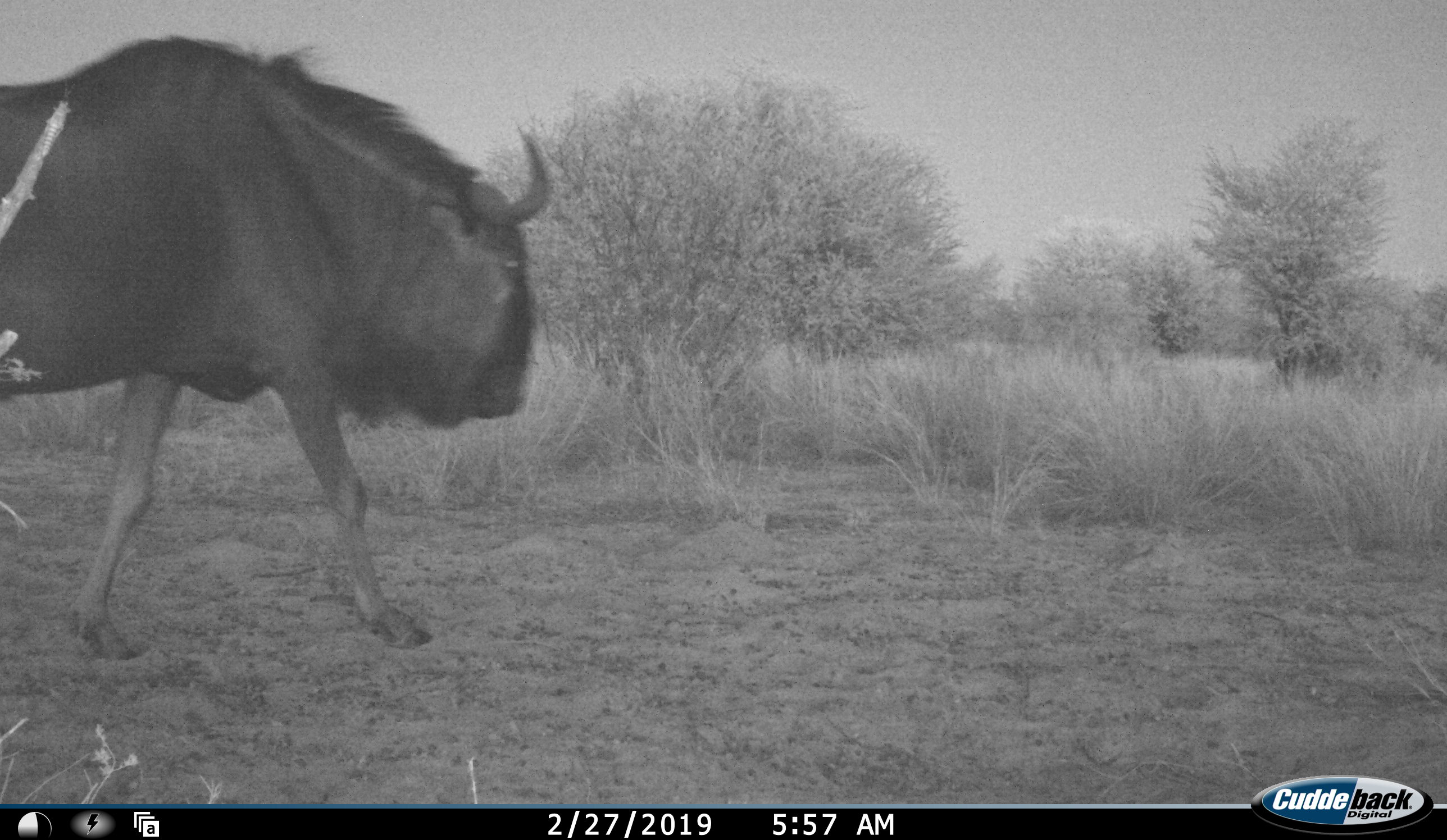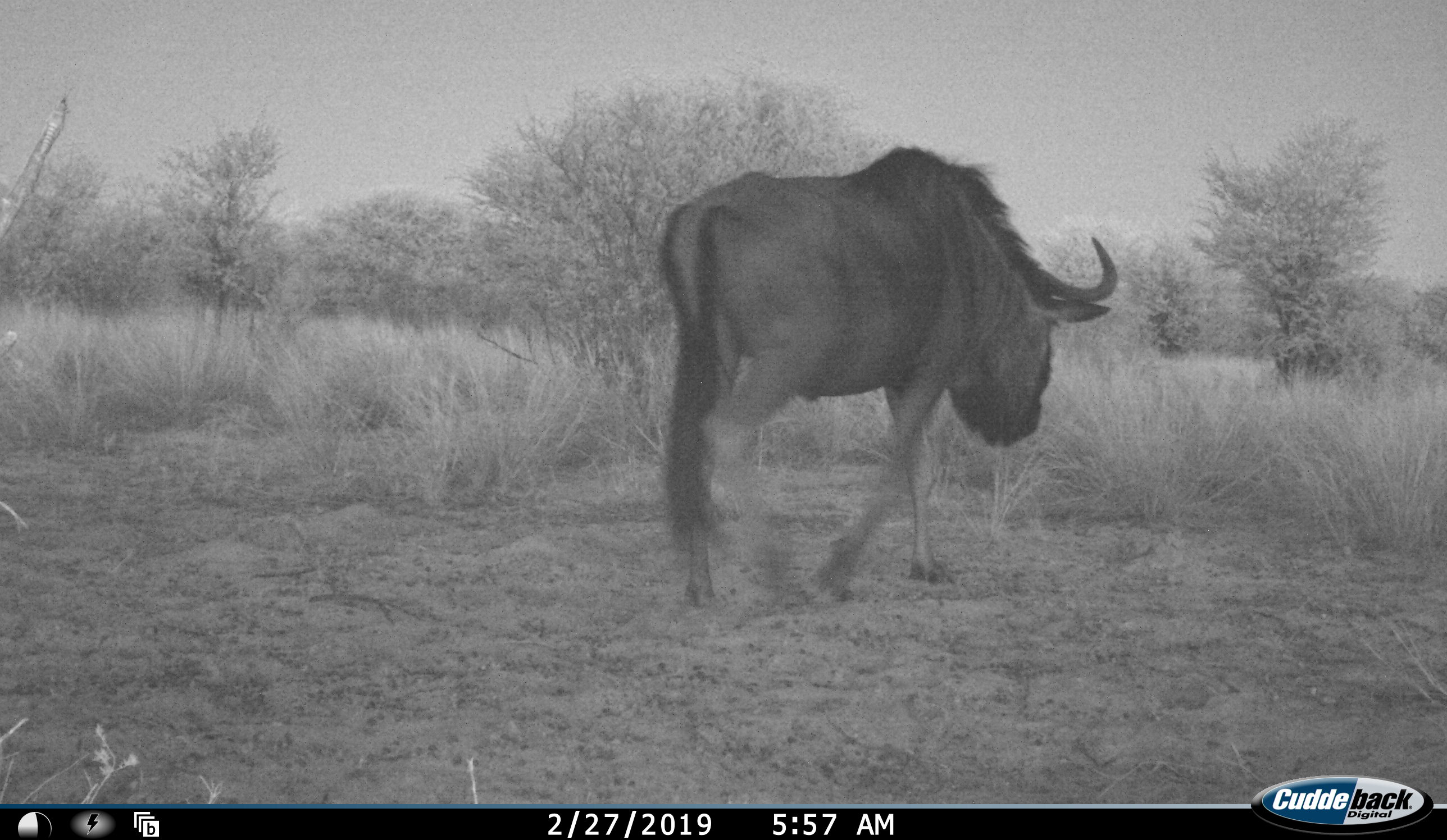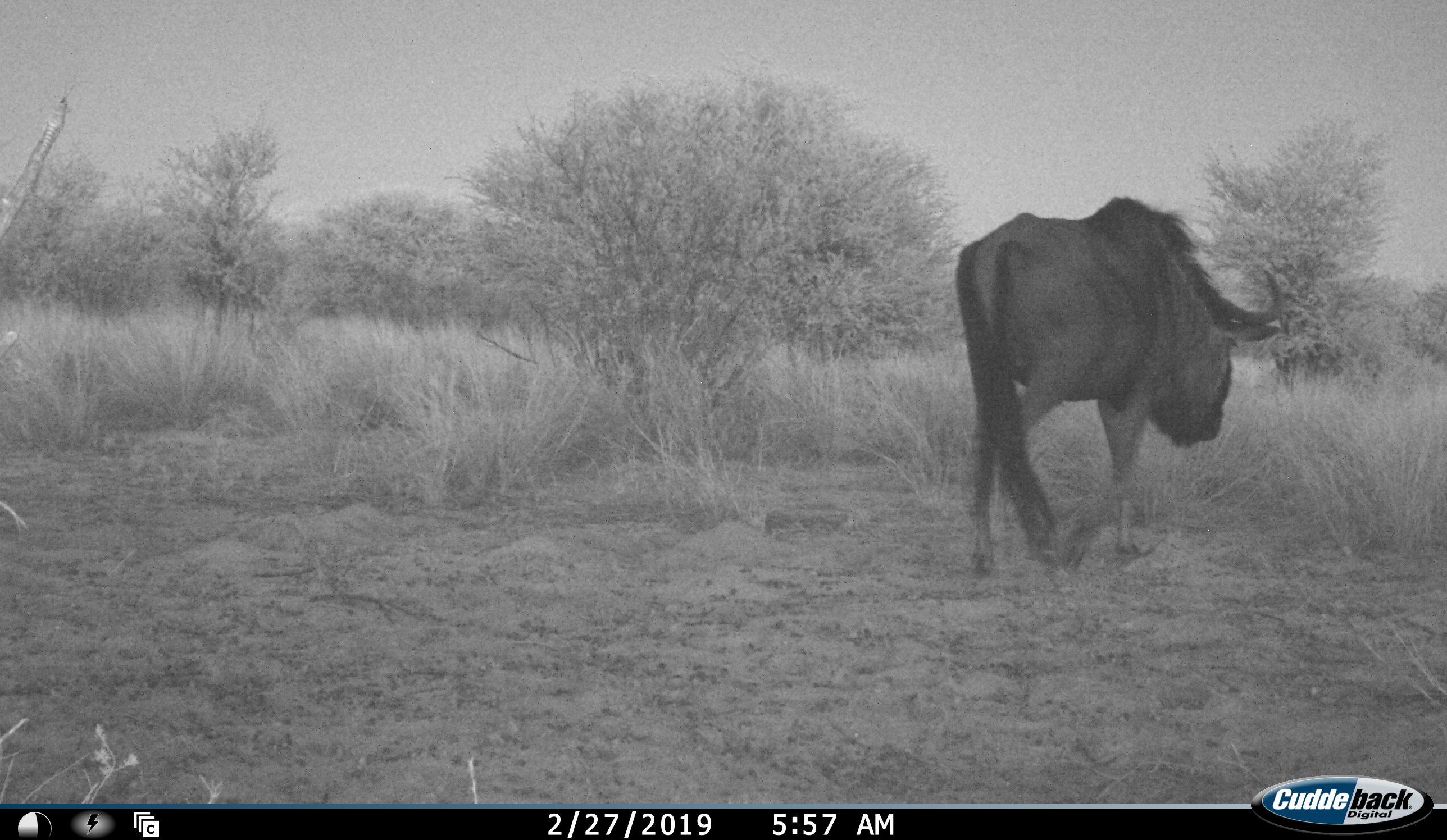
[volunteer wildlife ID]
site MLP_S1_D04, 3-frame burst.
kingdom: Animalia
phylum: Chordata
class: Mammalia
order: Artiodactyla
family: Bovidae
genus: Connochaetes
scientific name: Connochaetes taurinus taurinus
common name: blue wildebeest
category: wildebeestblue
Wildebeestblue (blue wildebeest) (Connochaetes taurinus taurinus), count 1. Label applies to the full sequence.